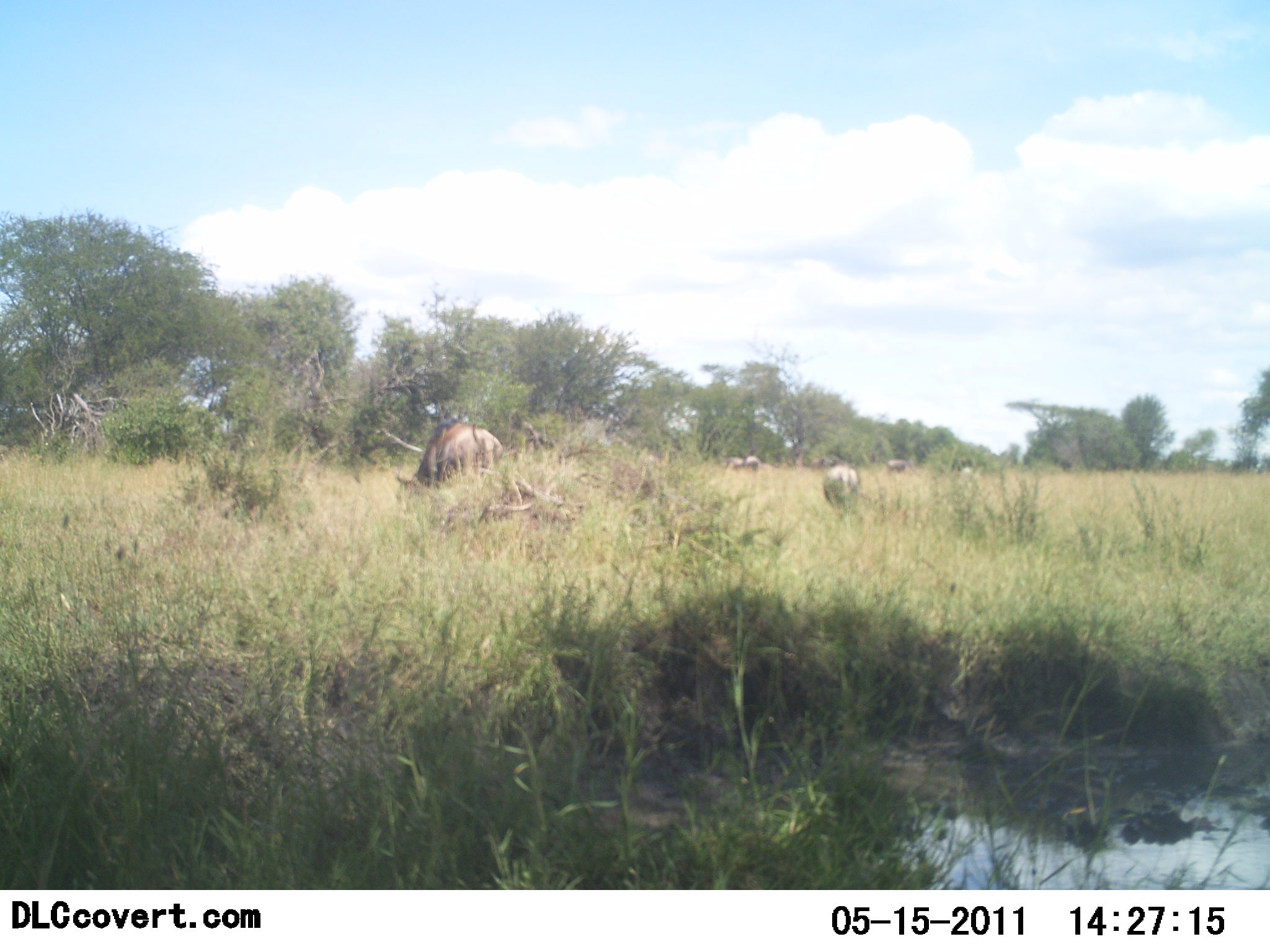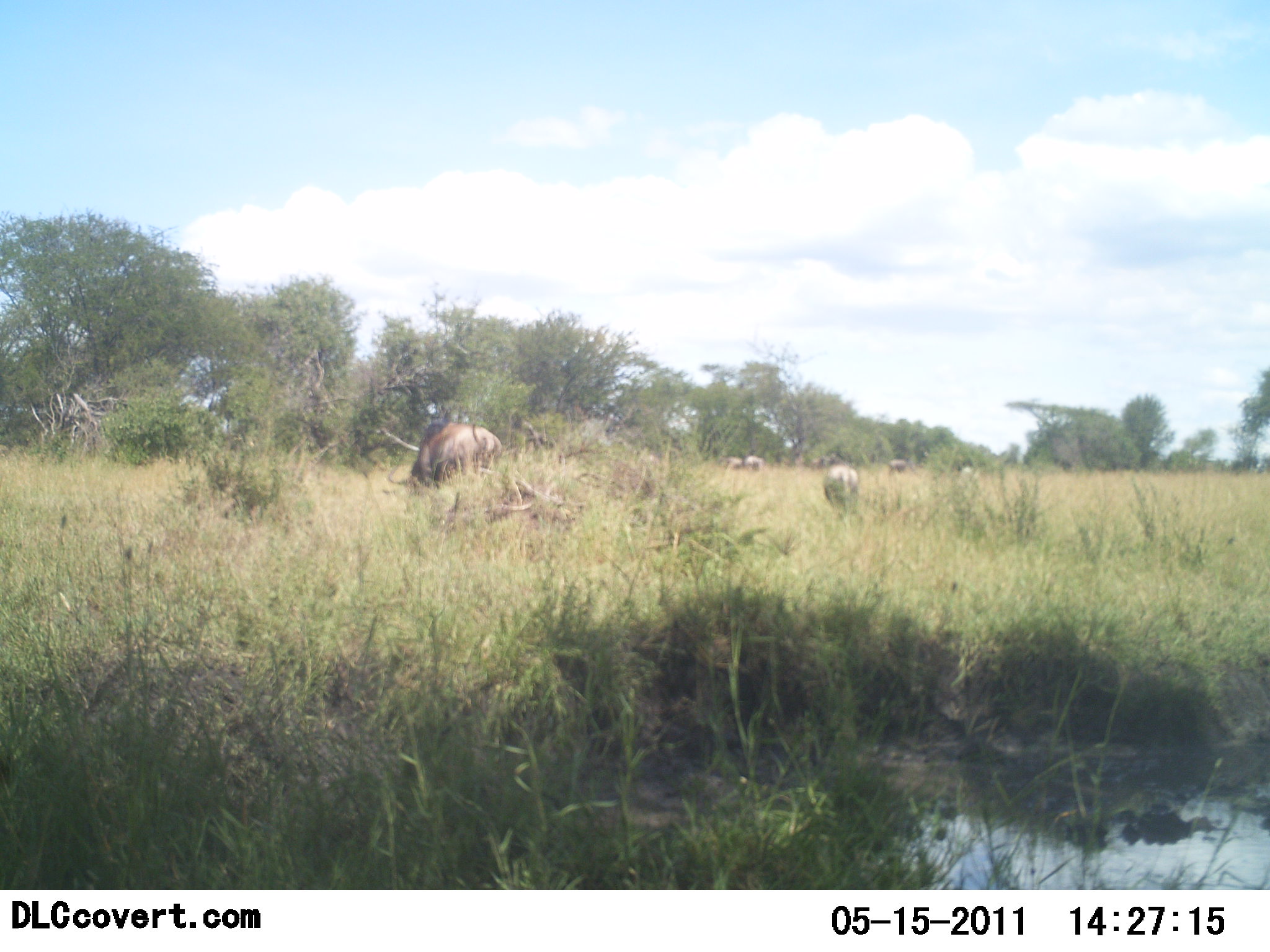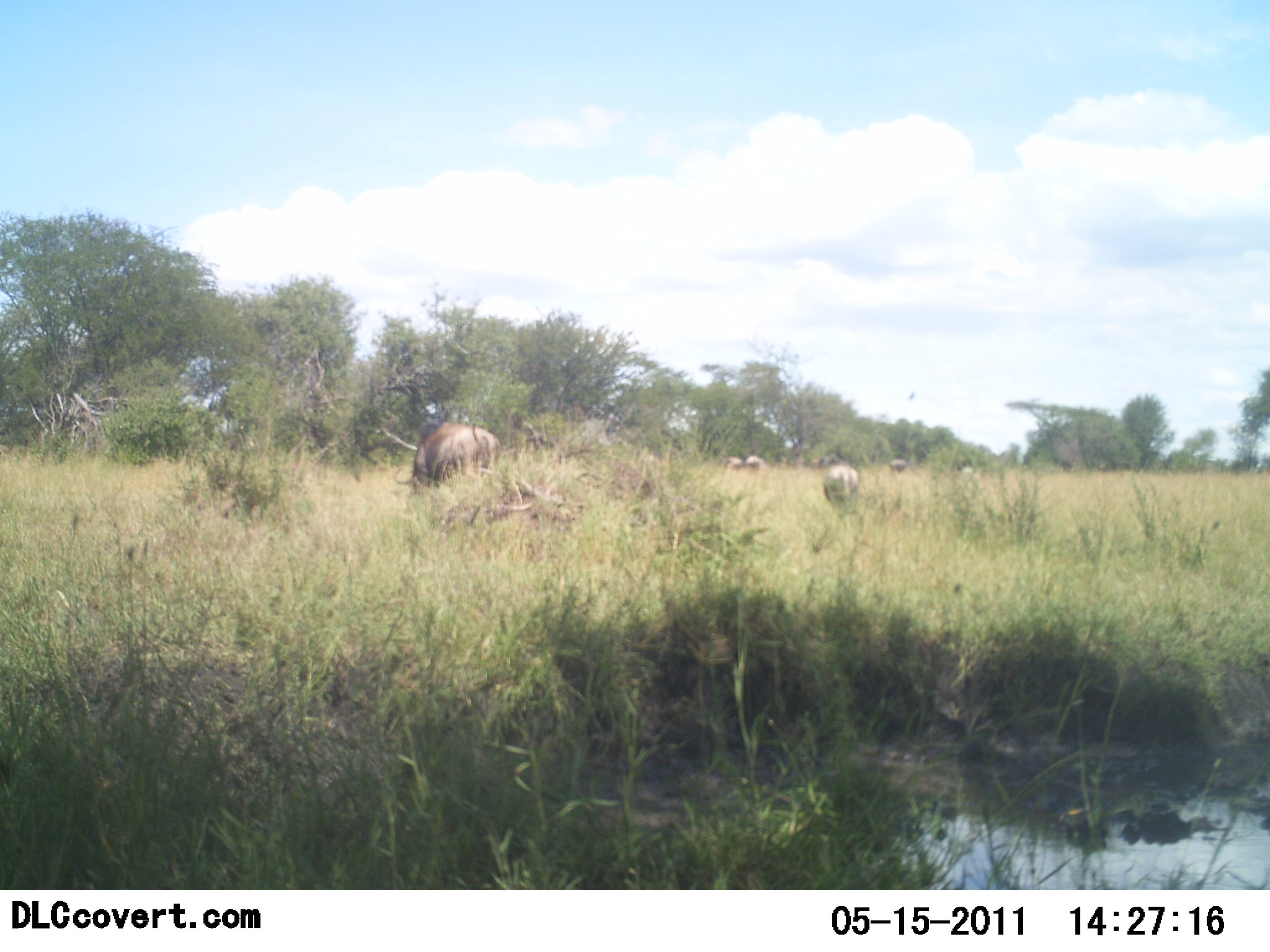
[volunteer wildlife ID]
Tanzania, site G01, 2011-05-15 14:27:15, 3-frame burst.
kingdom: Animalia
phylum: Chordata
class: Mammalia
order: Artiodactyla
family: Bovidae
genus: Connochaetes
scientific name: Connochaetes taurinus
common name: blue wildebeest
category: wildebeest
Wildebeest (blue wildebeest) (Connochaetes taurinus), count 6. Behavior (volunteer vote fractions): standing 33%, resting 0%, moving 0%, interacting 0%. Young present (vote fraction): 0%. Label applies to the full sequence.